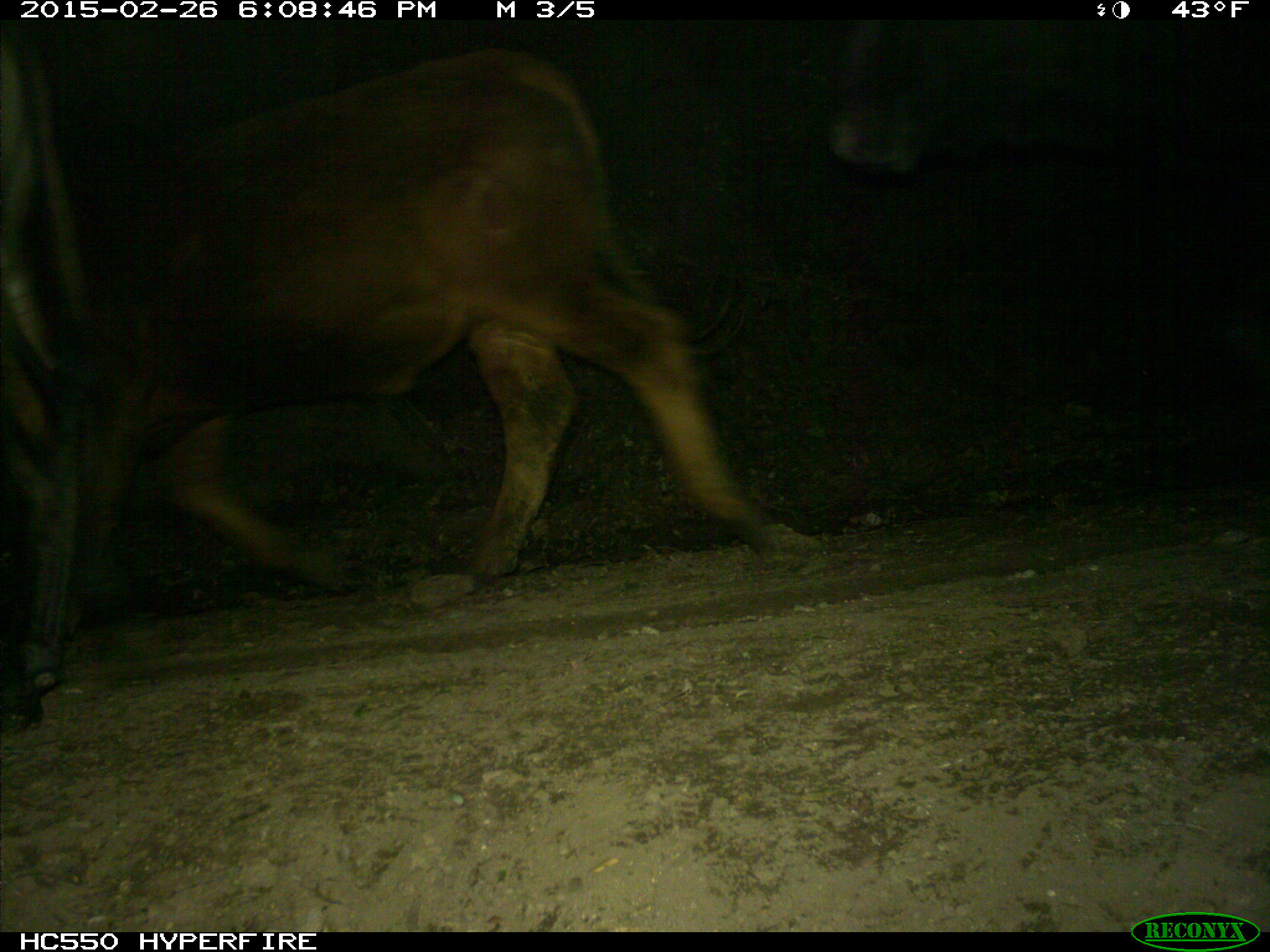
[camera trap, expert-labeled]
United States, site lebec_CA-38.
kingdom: Animalia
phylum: Chordata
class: Mammalia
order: Artiodactyla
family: Bovidae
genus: Bos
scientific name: Bos taurus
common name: domestic cow